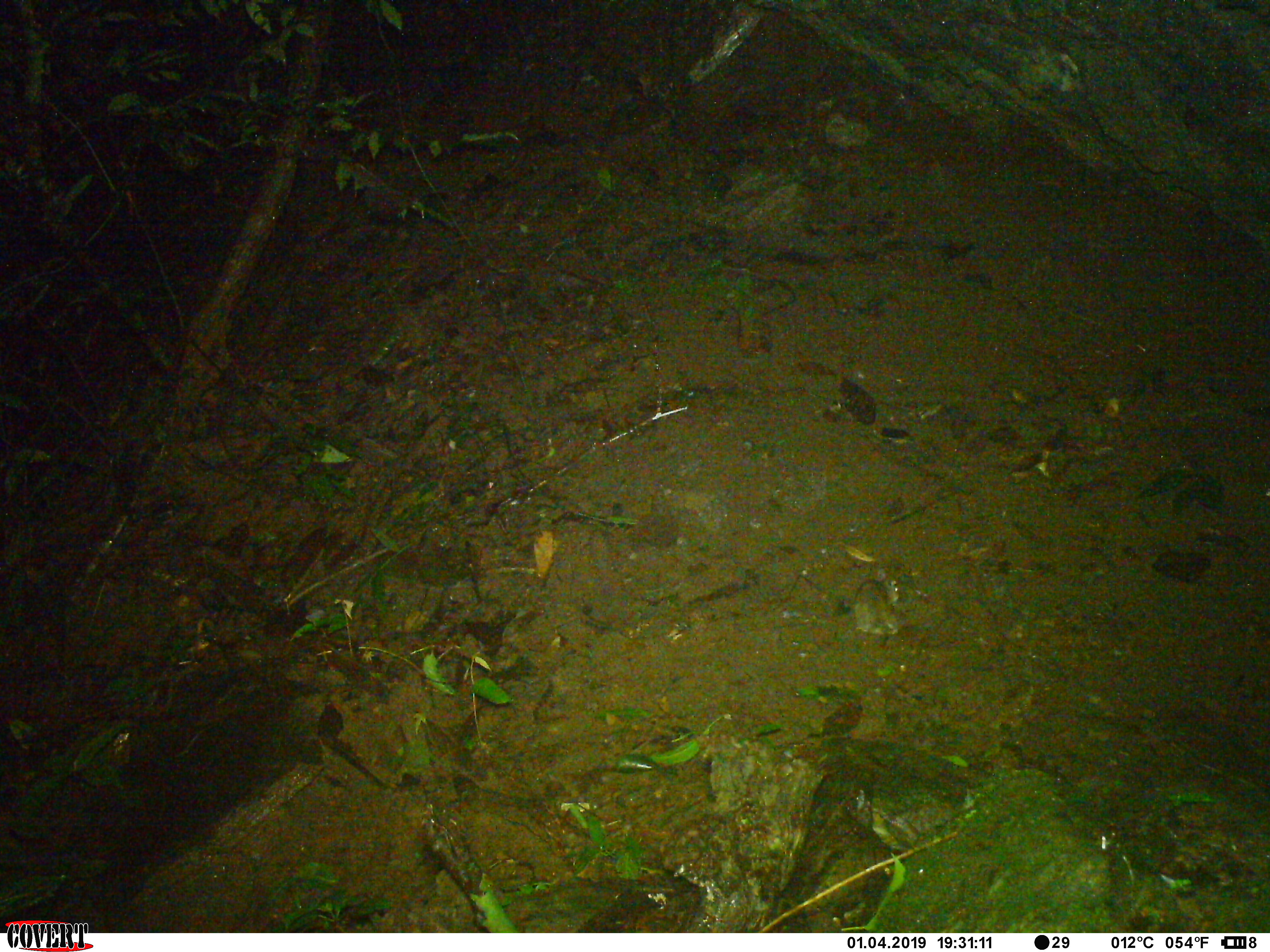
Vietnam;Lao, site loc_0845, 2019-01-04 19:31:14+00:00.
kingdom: Animalia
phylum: Chordata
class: Mammalia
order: Rodentia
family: Muridae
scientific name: Muridae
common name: old-world mice and rats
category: unidentified murid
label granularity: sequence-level